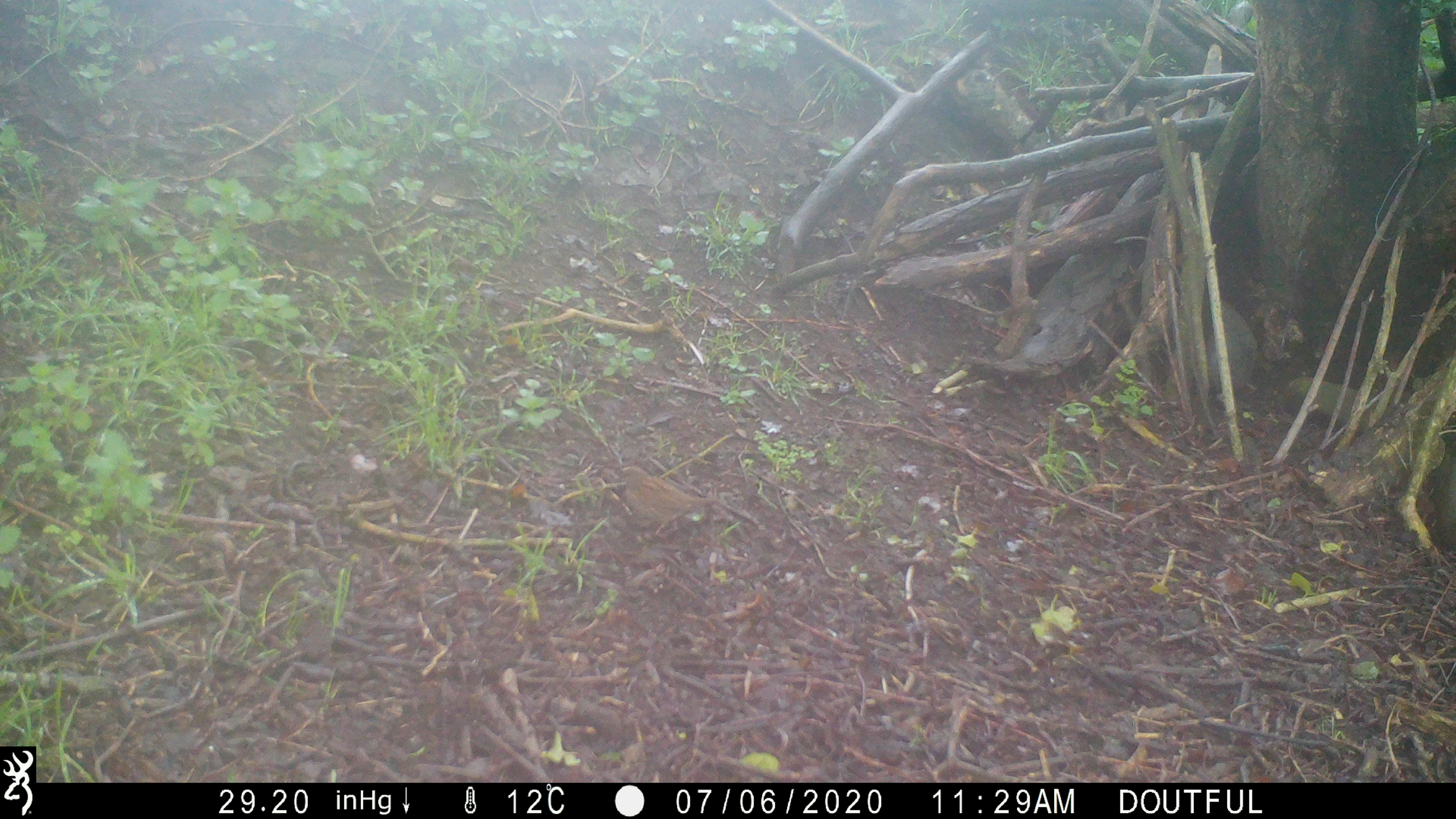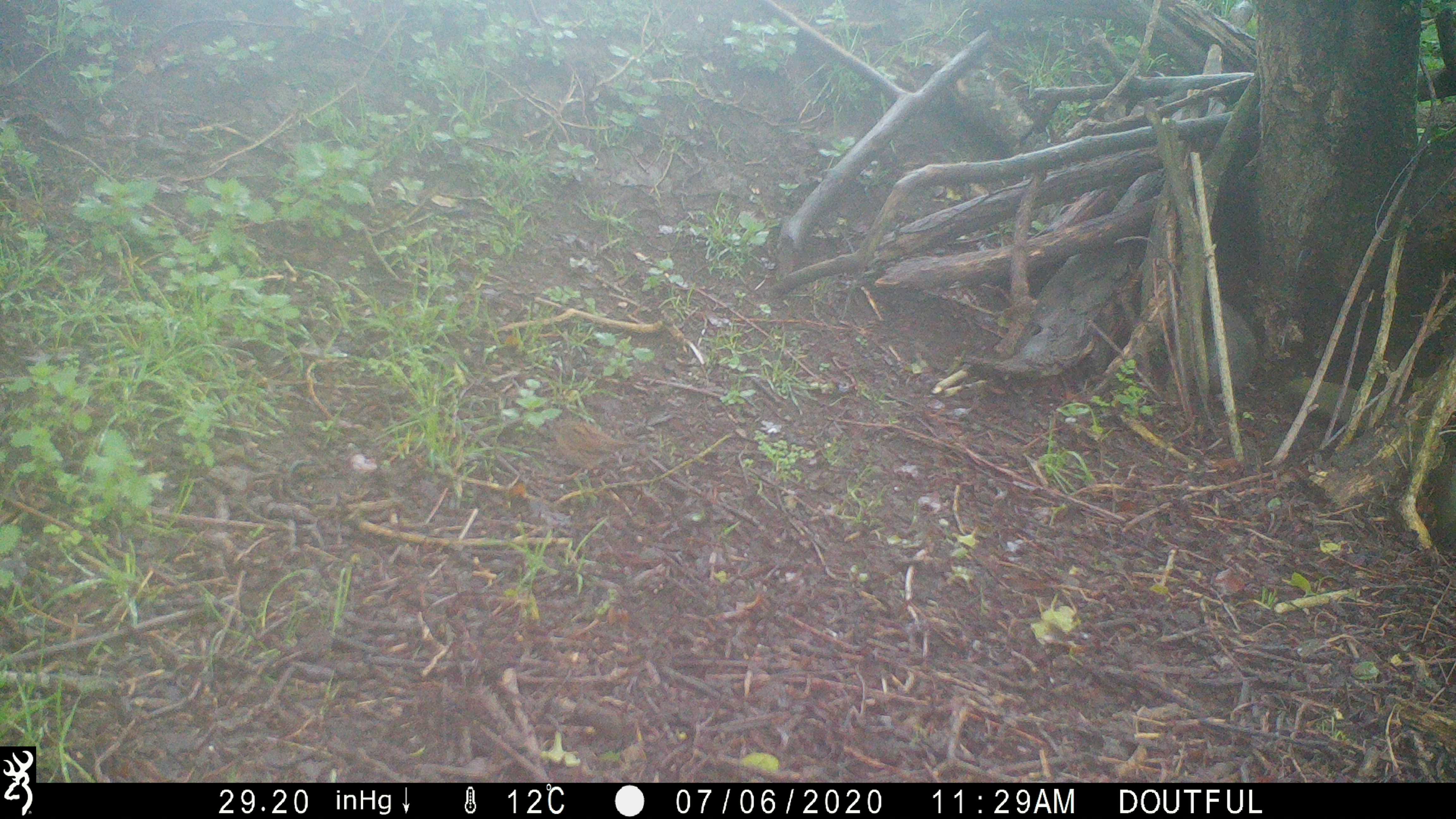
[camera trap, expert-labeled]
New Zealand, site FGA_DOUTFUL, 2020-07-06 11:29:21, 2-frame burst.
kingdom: Animalia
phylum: Chordata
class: Aves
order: Passeriformes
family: Prunellidae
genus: Prunella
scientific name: Prunella modularis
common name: dunnock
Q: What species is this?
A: Dunnock (Prunella modularis).